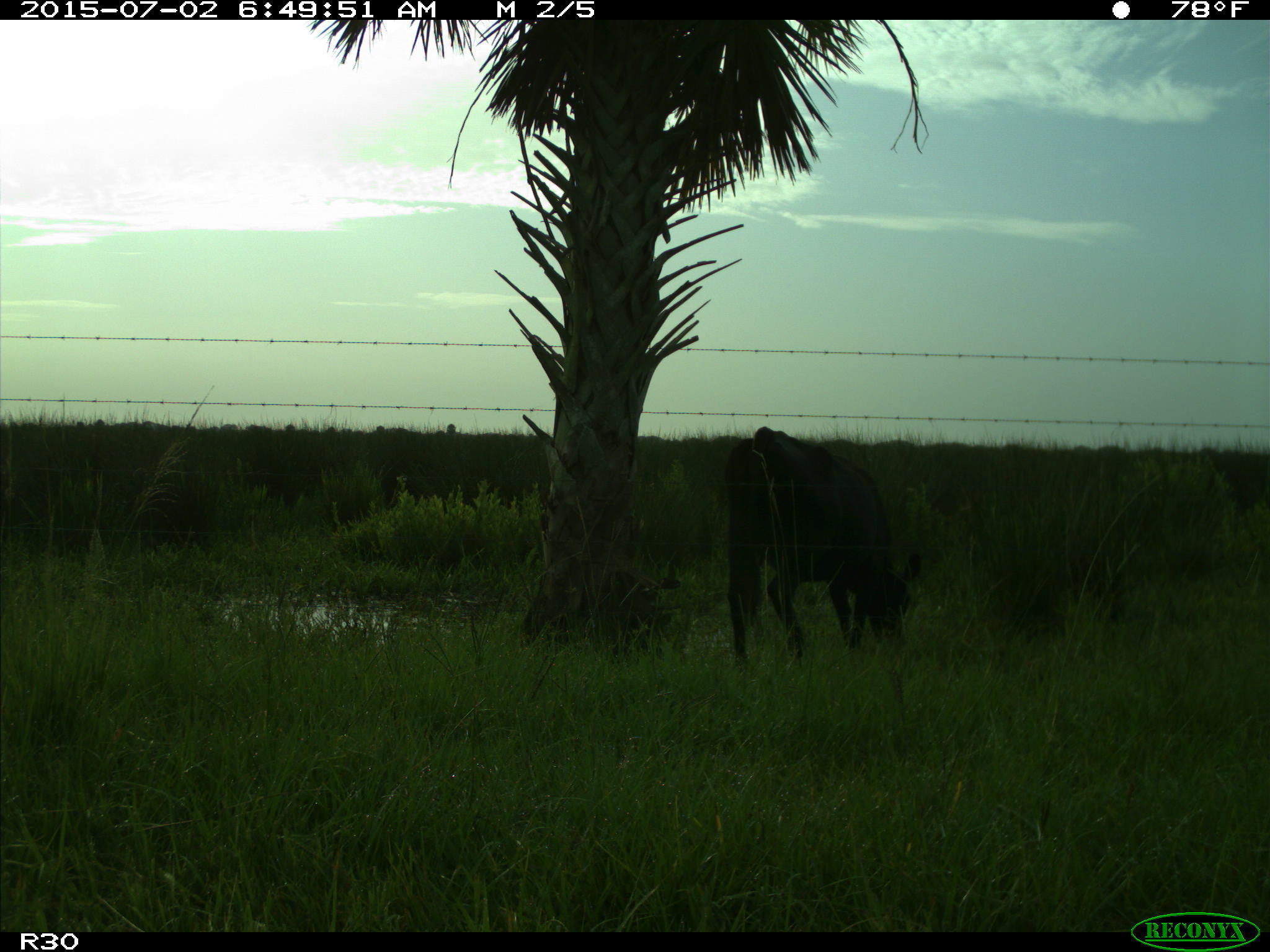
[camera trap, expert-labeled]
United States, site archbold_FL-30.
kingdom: Animalia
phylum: Chordata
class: Mammalia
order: Artiodactyla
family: Bovidae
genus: Bos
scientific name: Bos taurus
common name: domestic cow